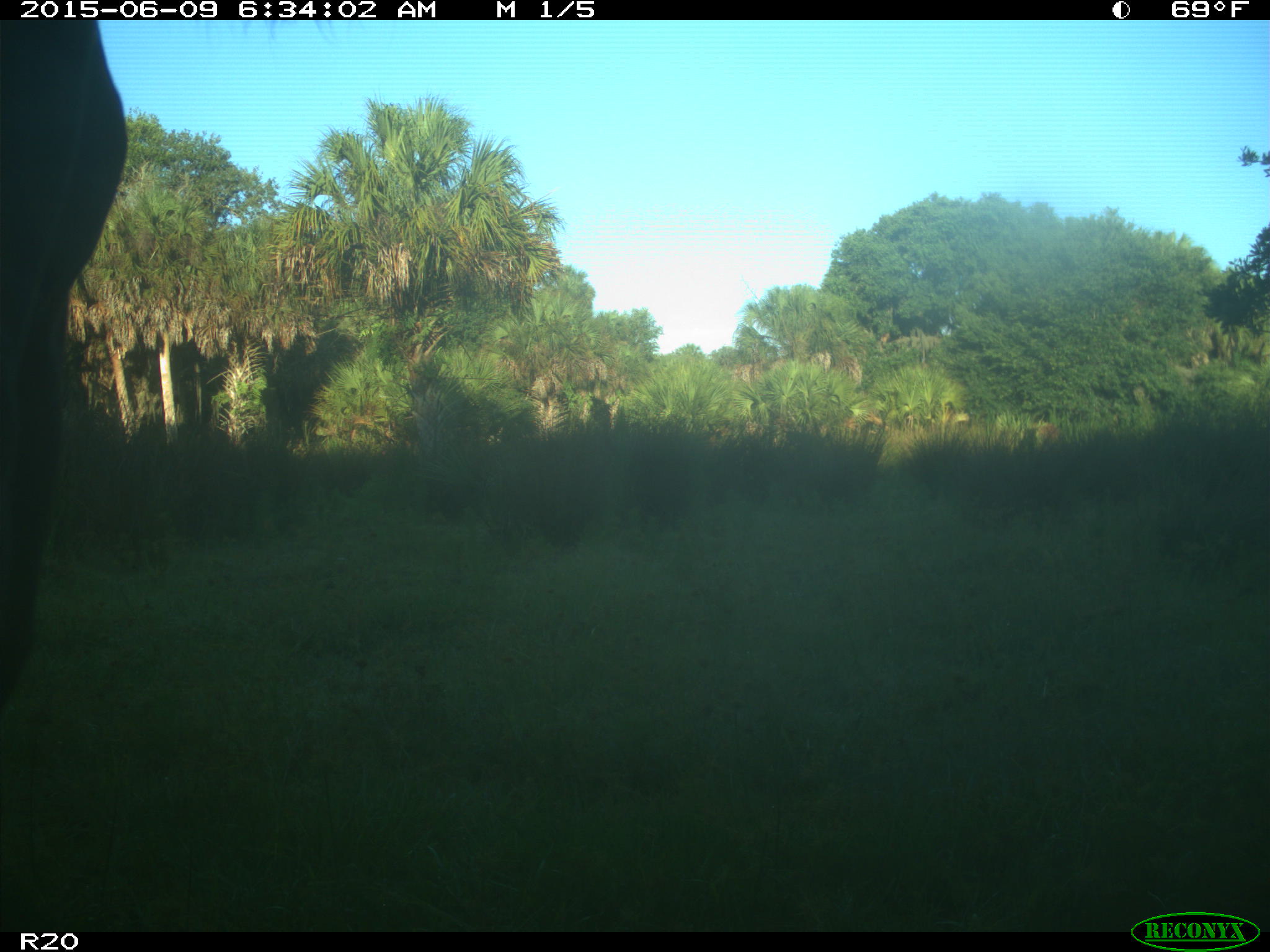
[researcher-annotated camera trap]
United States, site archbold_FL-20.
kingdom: Animalia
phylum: Chordata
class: Mammalia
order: Artiodactyla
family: Bovidae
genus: Bos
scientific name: Bos taurus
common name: domestic cow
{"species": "Bos taurus (domestic cow)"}